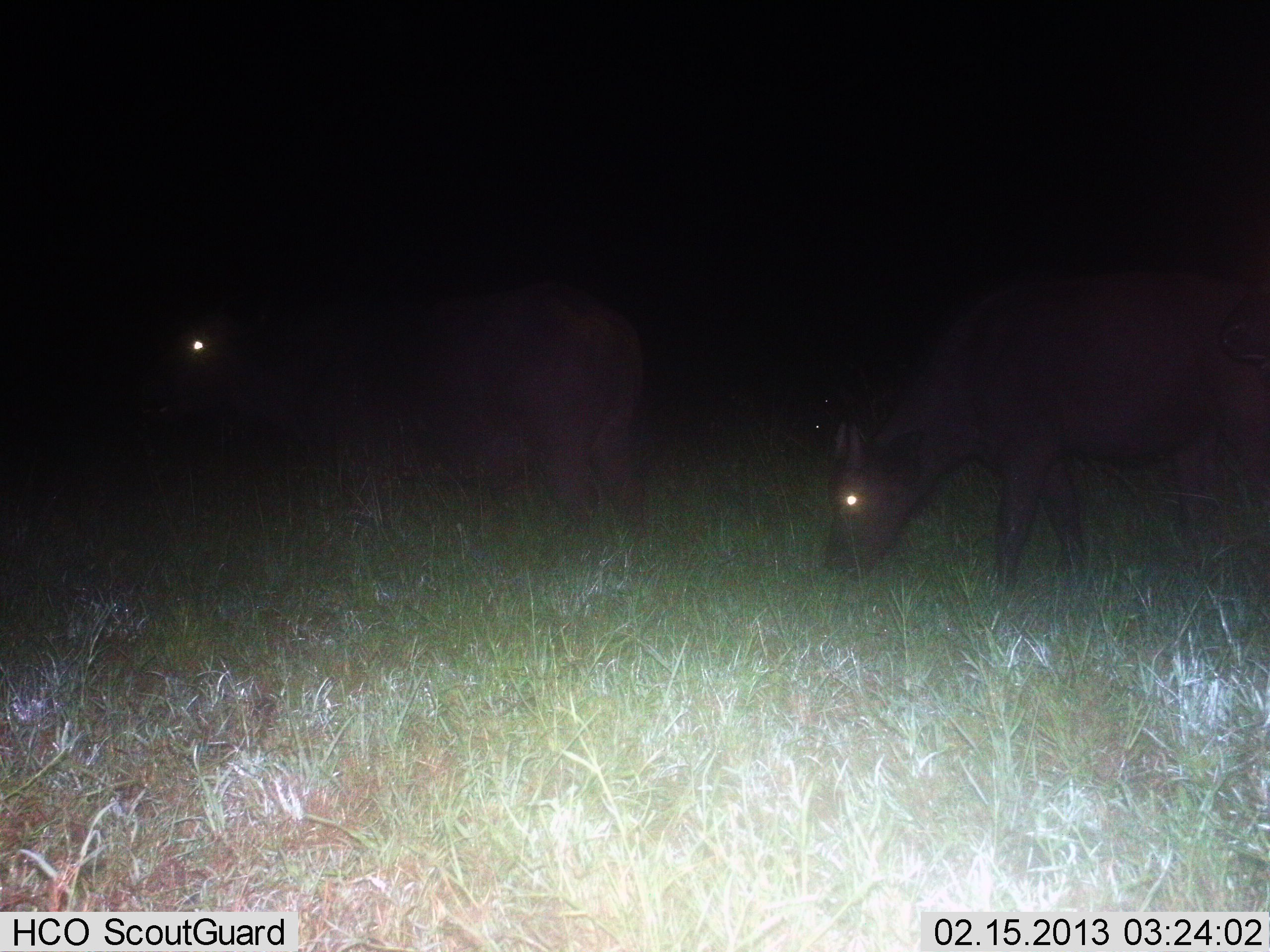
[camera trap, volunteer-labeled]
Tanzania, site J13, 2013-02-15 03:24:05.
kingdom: Animalia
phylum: Chordata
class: Mammalia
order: Artiodactyla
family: Bovidae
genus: Syncerus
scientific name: Syncerus caffer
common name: cape buffalo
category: buffalo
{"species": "buffalo (cape buffalo) (Syncerus caffer)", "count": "2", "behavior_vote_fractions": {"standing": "55%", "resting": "0%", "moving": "5%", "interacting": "0%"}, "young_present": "15%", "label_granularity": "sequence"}